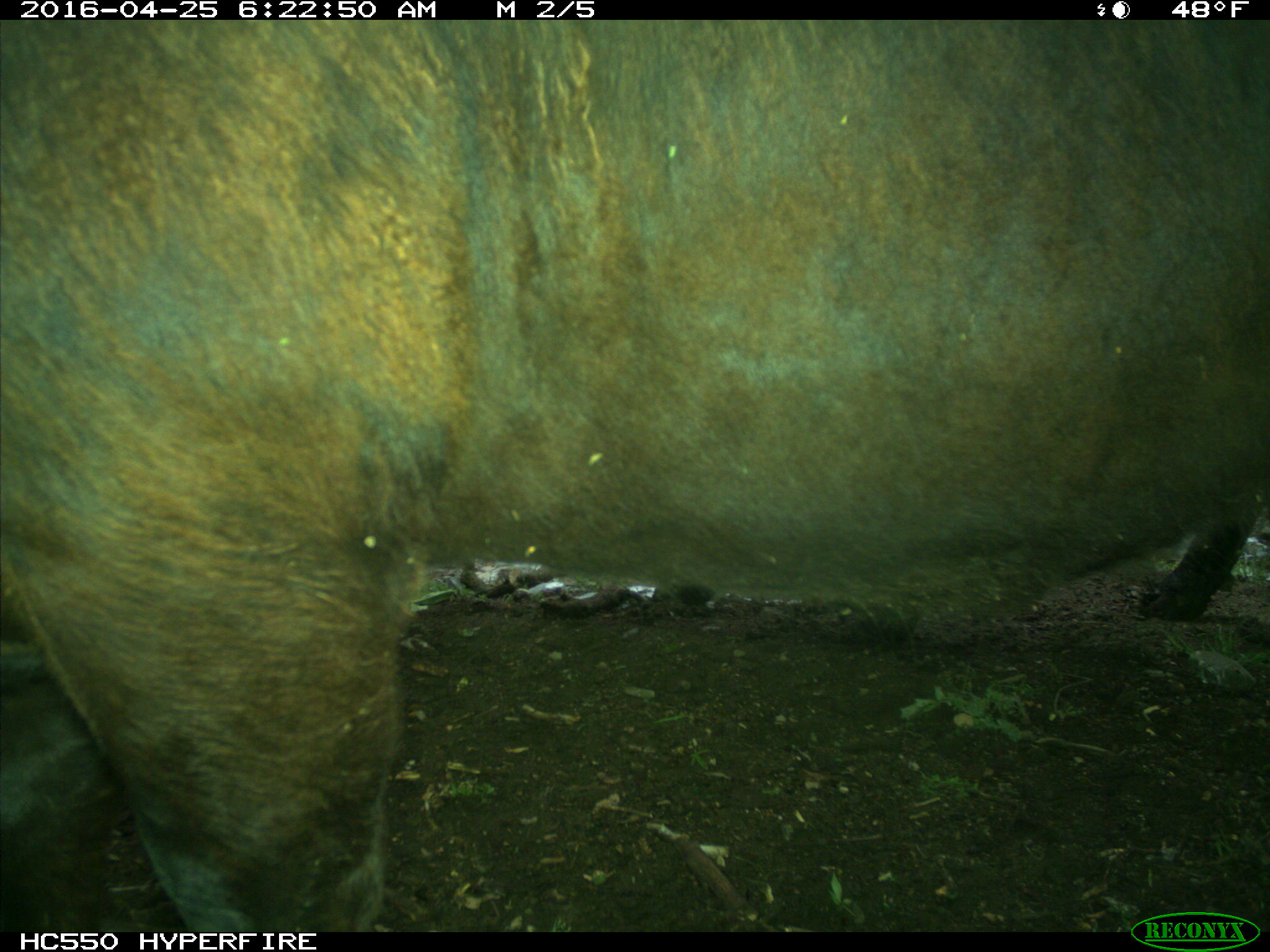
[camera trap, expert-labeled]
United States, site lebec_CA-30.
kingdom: Animalia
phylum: Chordata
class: Mammalia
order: Artiodactyla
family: Bovidae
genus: Bos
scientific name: Bos taurus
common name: domestic cow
Bos taurus (domestic cow).